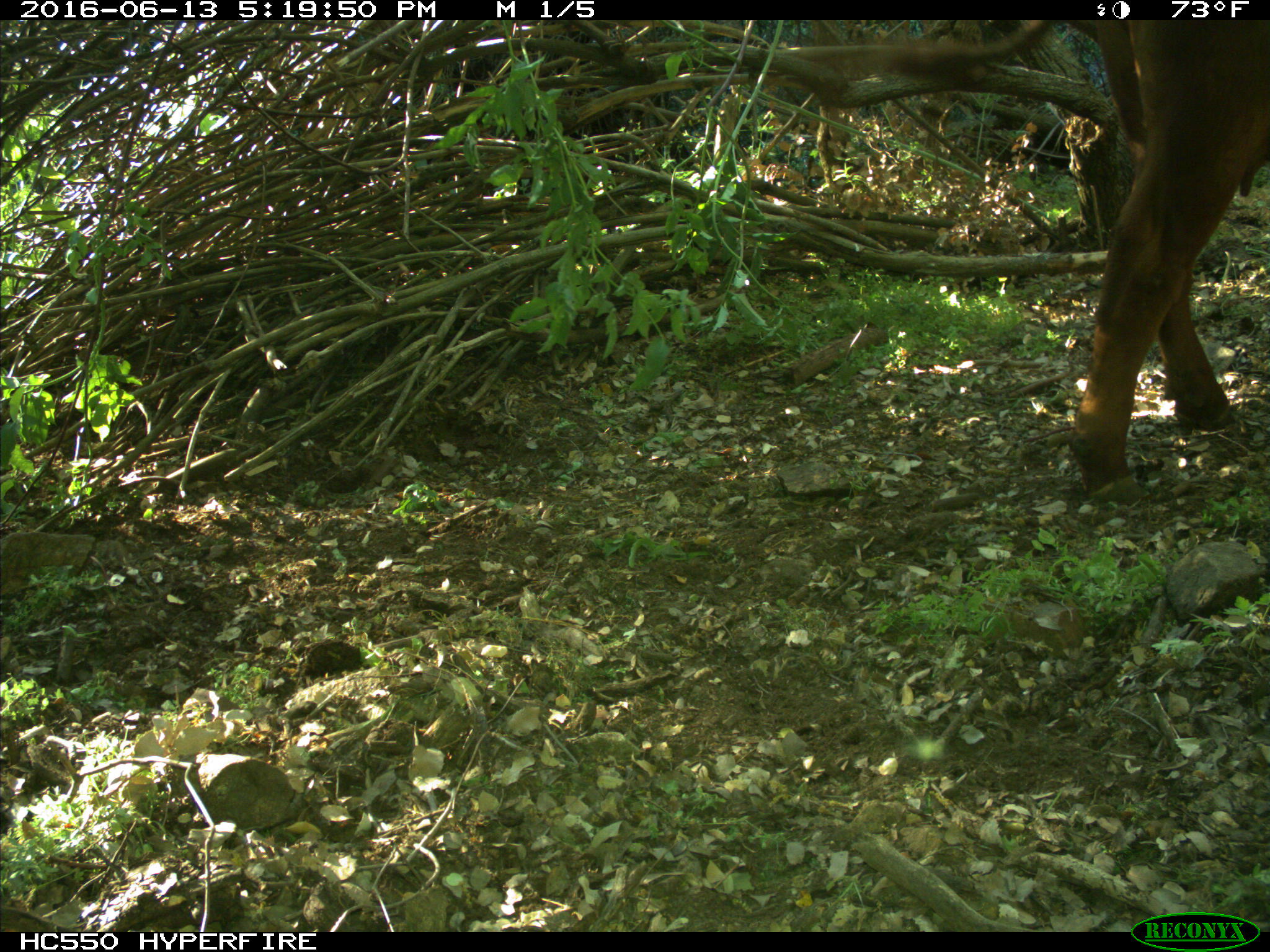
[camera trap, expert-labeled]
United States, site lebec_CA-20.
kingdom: Animalia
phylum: Chordata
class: Mammalia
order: Artiodactyla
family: Bovidae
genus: Bos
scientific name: Bos taurus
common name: domestic cow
Bos taurus (domestic cow).